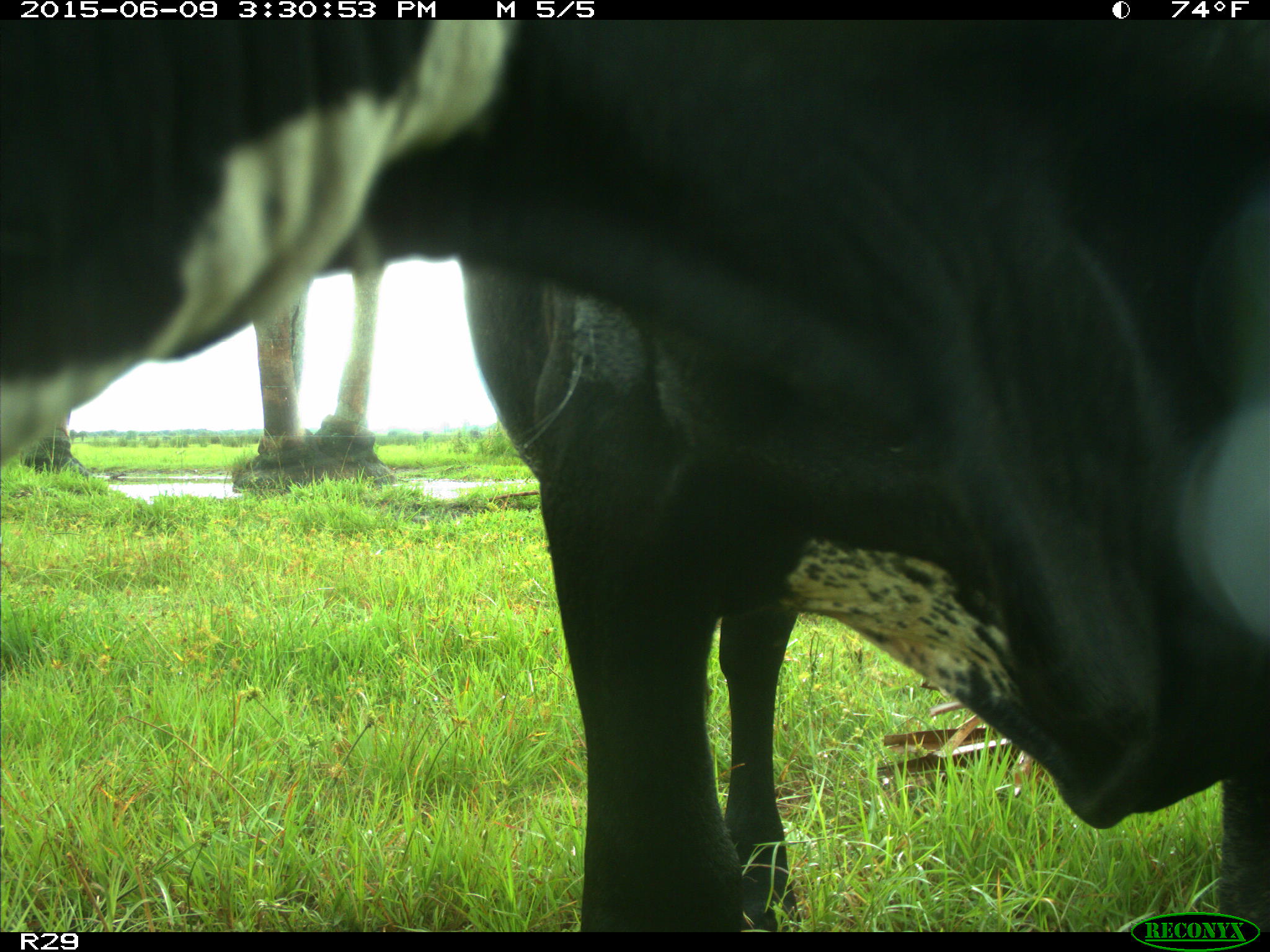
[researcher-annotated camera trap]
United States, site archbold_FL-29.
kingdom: Animalia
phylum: Chordata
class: Mammalia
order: Artiodactyla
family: Bovidae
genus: Bos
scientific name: Bos taurus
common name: domestic cow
Bos taurus (domestic cow).